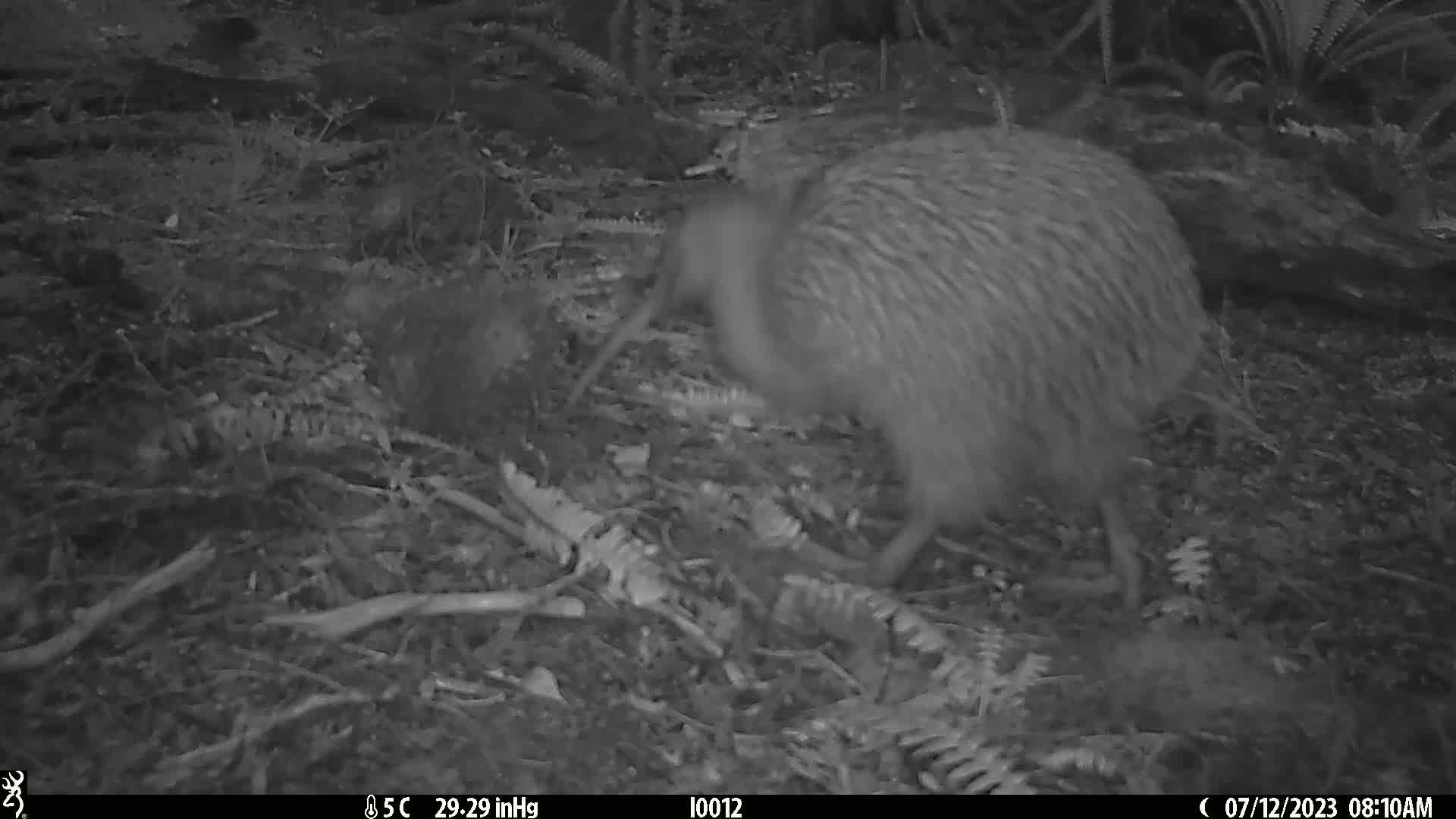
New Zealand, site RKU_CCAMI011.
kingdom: Animalia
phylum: Chordata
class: Aves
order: Apterygiformes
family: Apterygidae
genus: Apteryx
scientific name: Apteryx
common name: kiwi